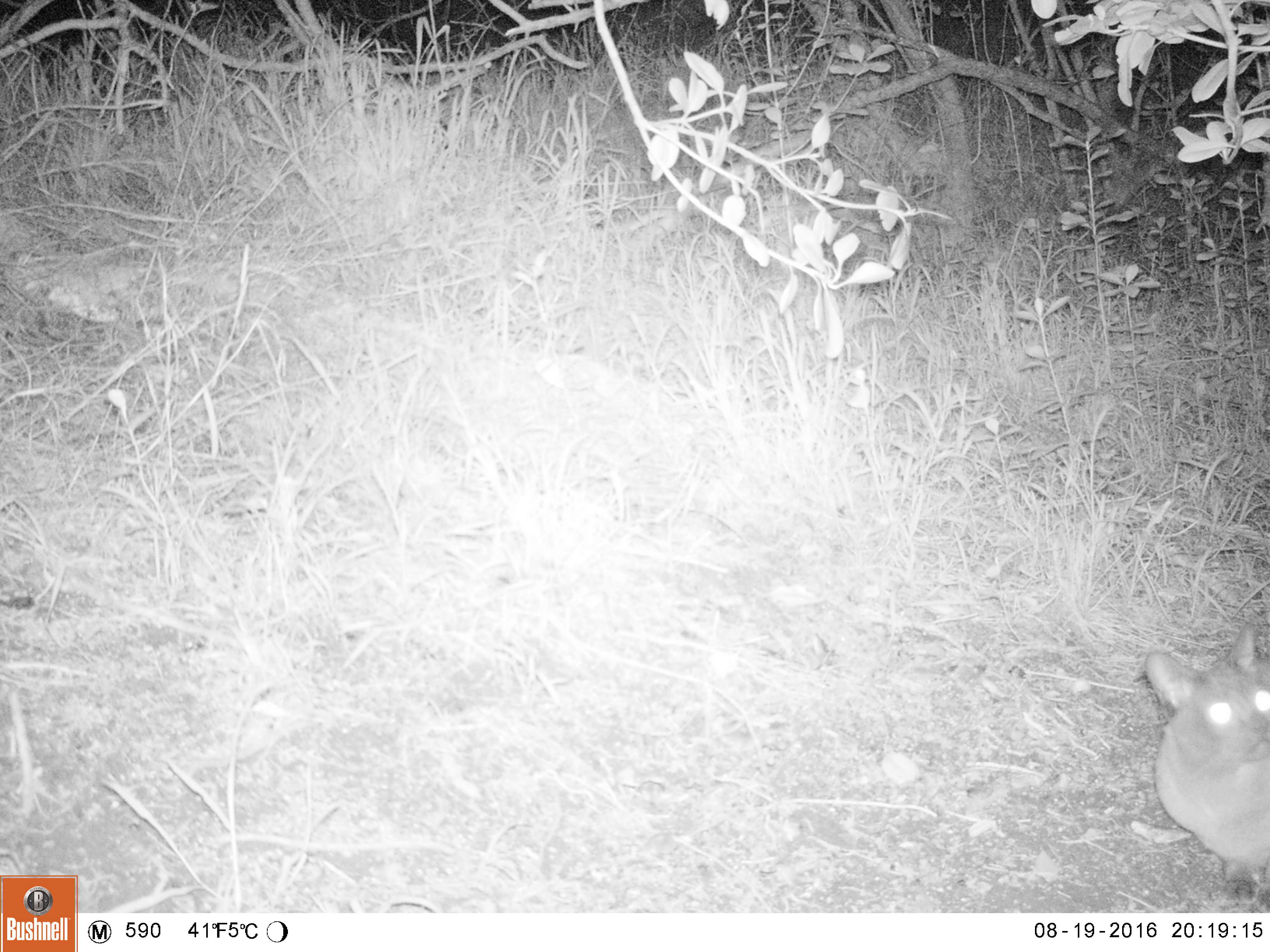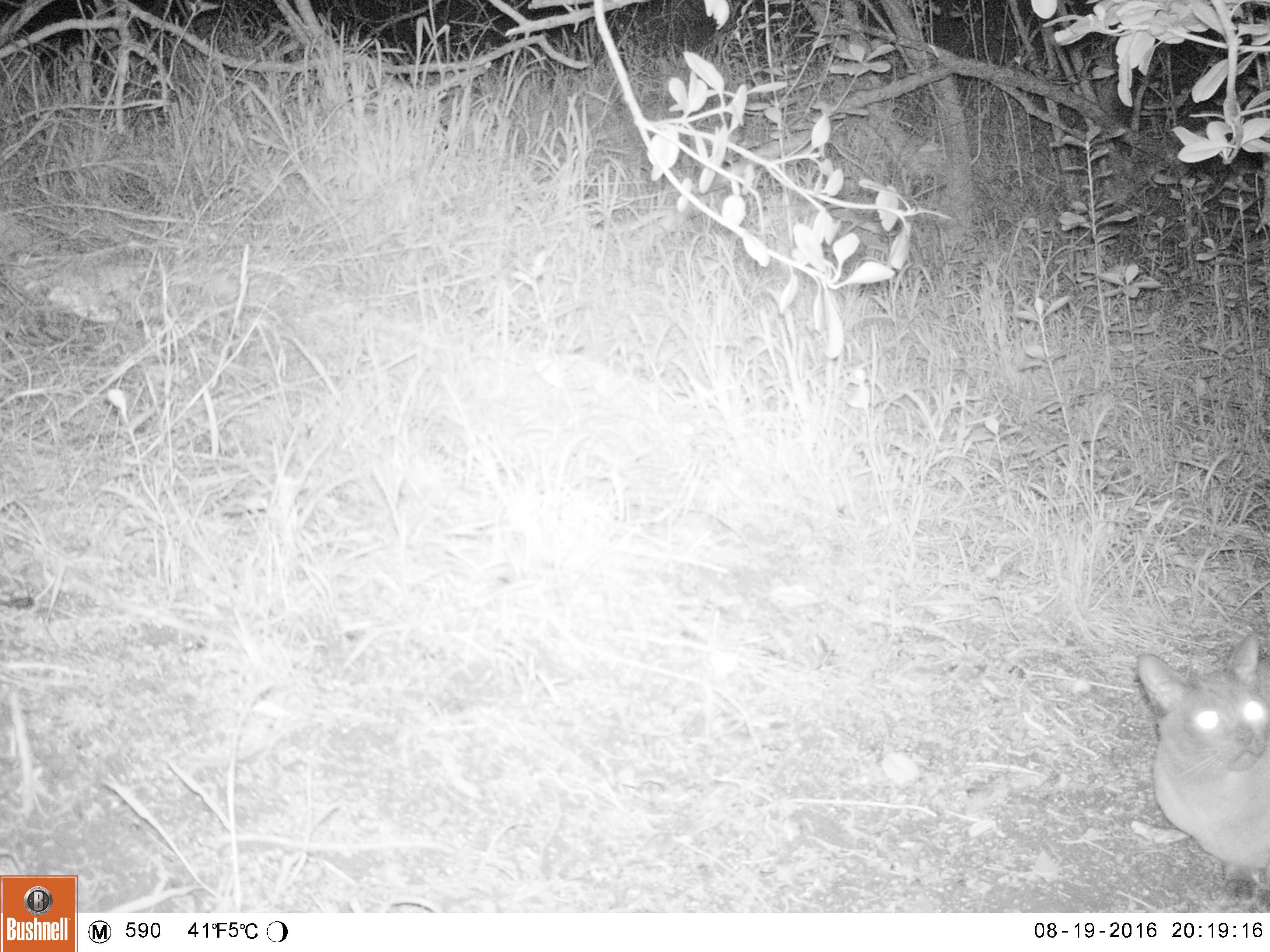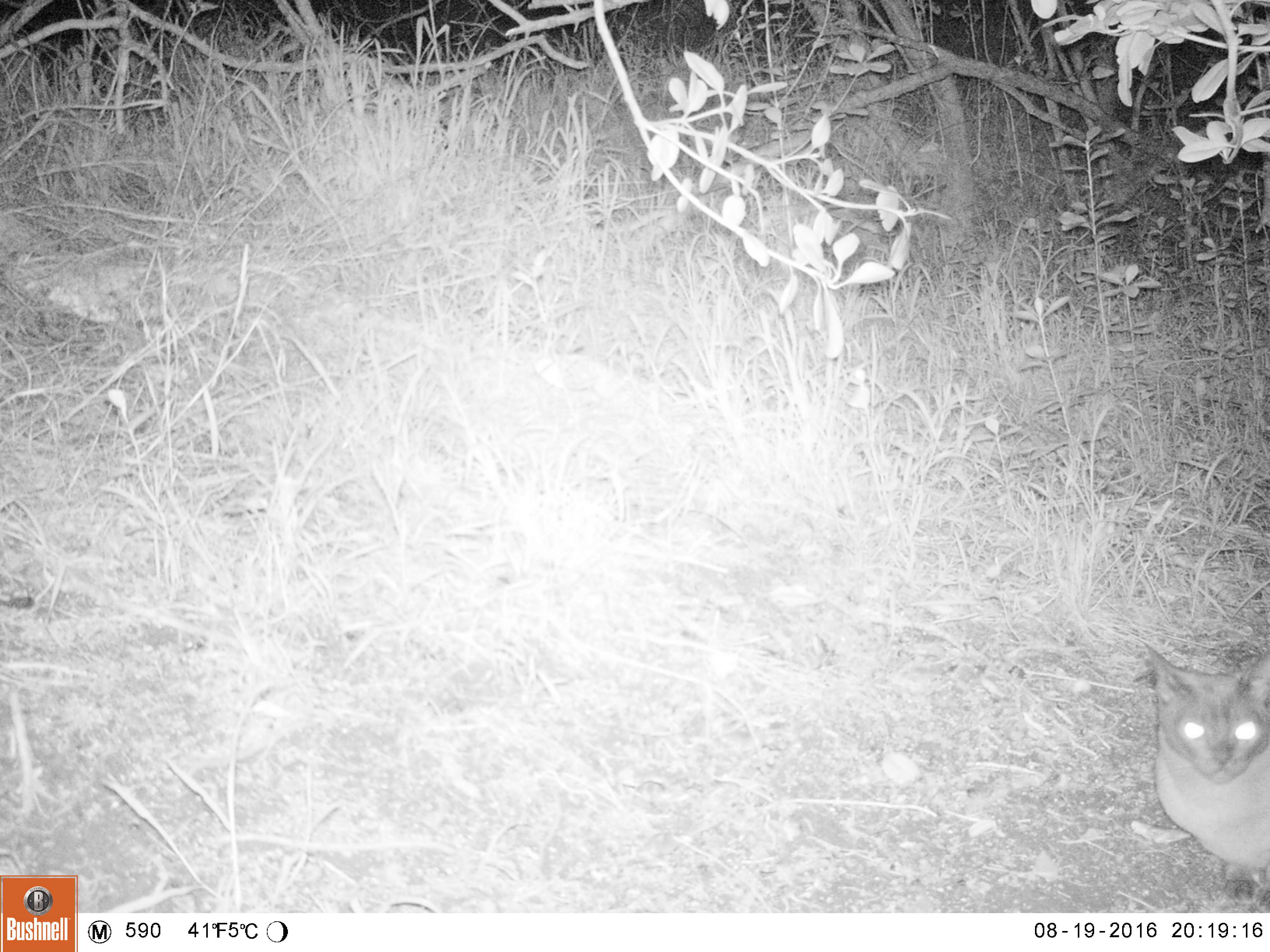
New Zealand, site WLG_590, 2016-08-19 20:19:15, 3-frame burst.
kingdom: Animalia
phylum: Chordata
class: Mammalia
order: Carnivora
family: Felidae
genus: Felis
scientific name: Felis catus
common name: domestic cat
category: cat